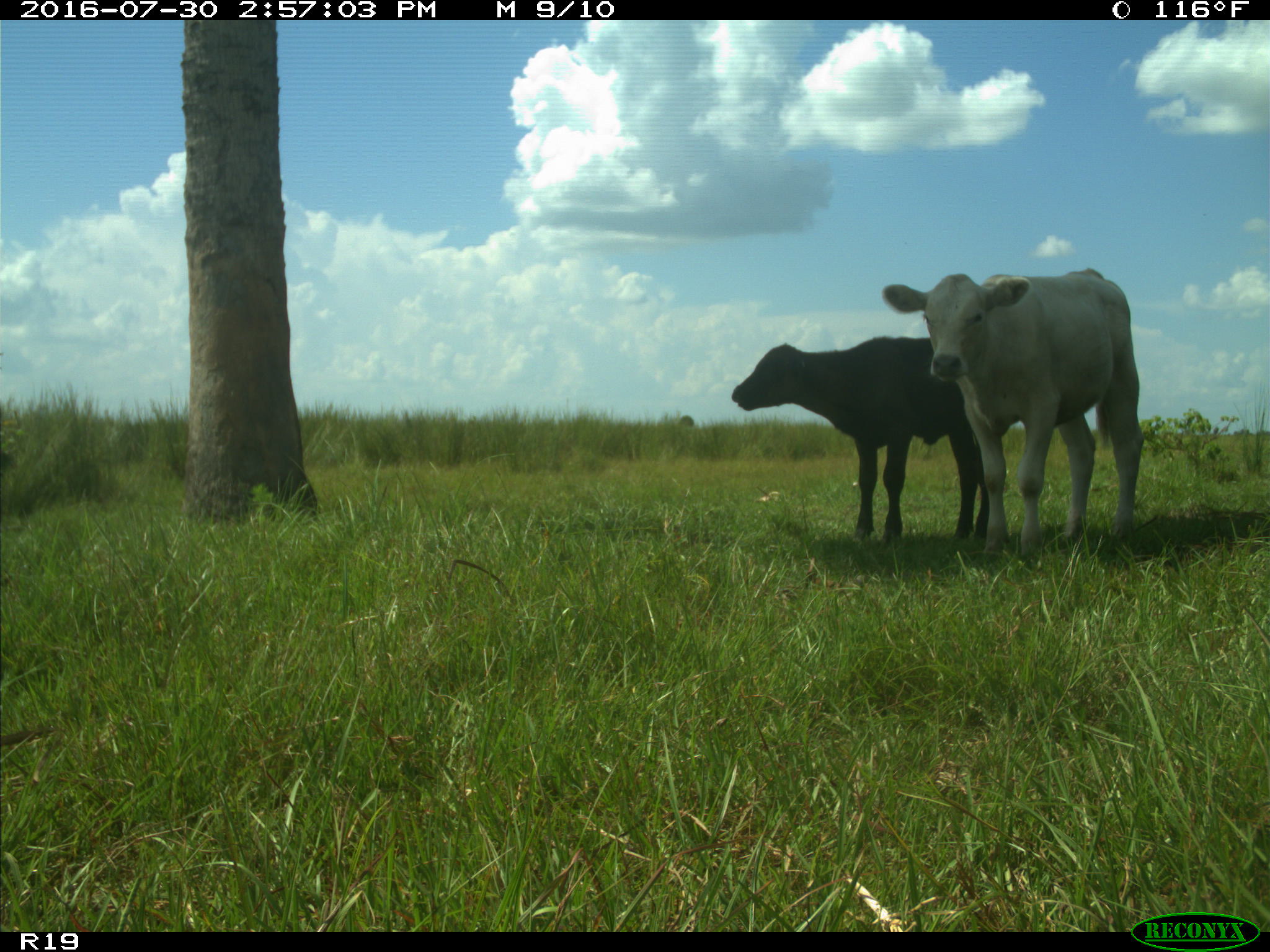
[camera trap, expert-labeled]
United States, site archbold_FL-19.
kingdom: Animalia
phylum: Chordata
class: Mammalia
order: Artiodactyla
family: Bovidae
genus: Bos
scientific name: Bos taurus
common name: domestic cow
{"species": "Bos taurus (domestic cow)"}